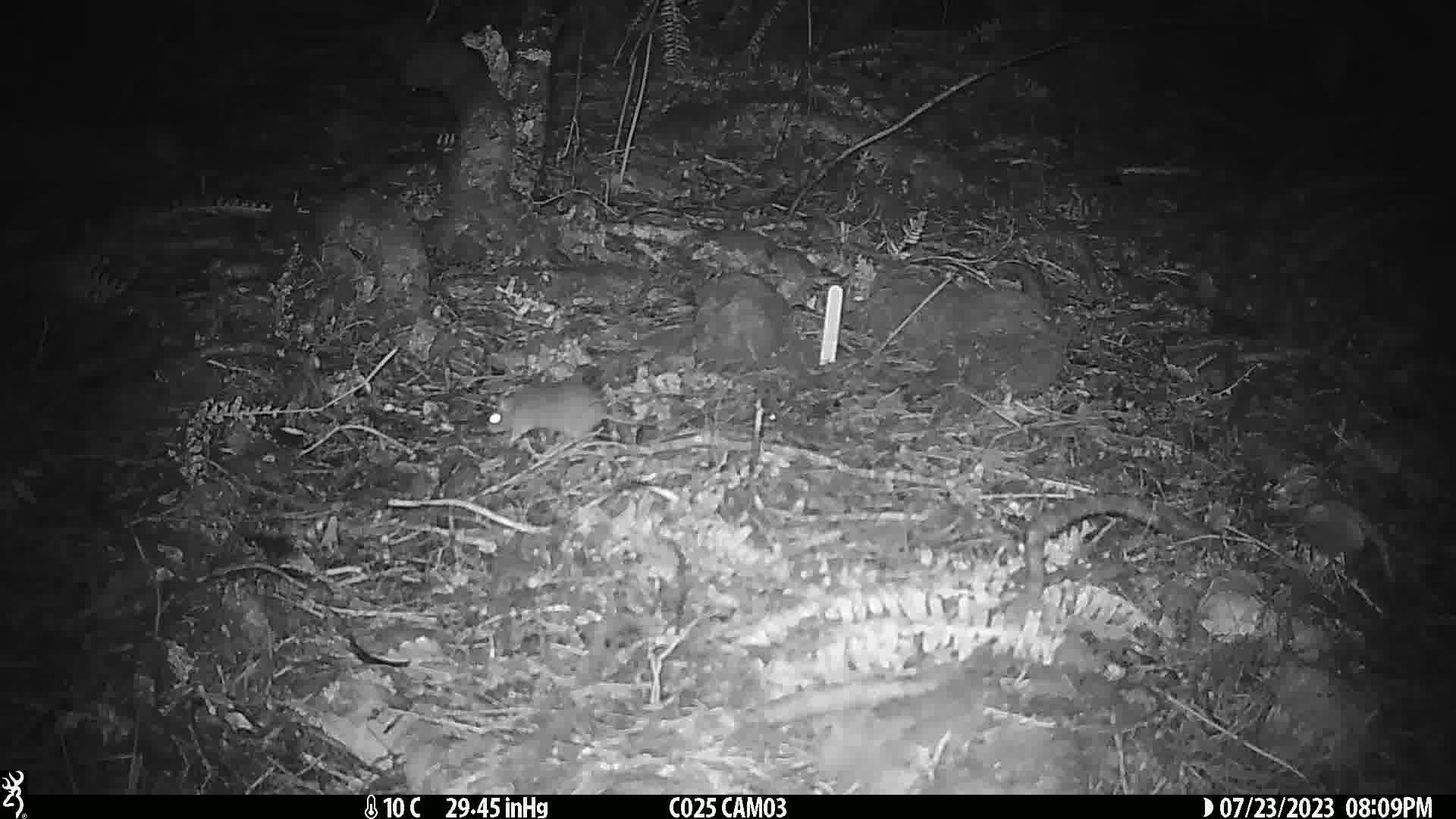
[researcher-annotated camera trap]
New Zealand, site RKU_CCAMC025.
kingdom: Animalia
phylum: Chordata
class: Mammalia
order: Rodentia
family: Muridae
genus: Rattus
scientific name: Rattus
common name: rat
Rat (Rattus).